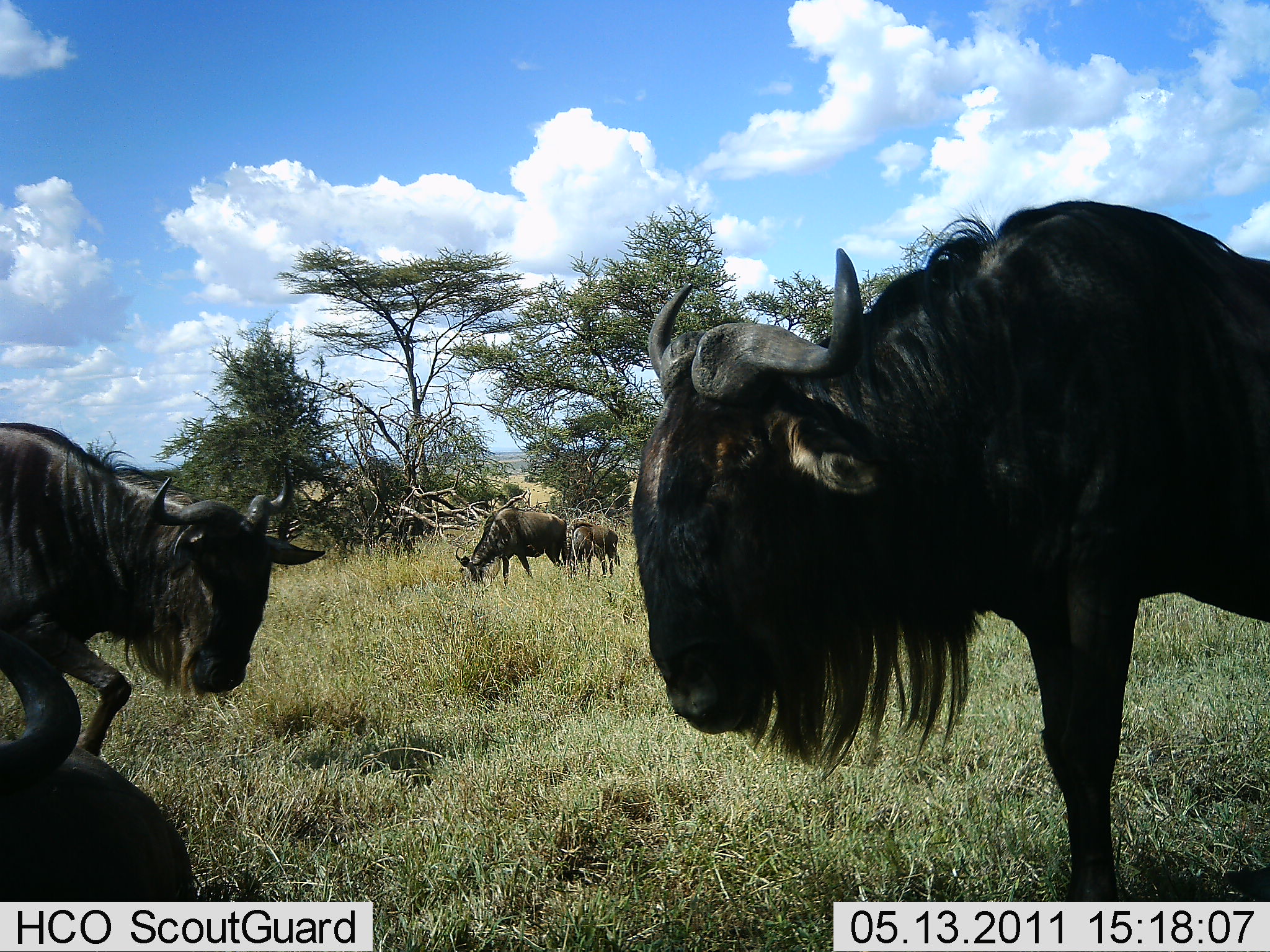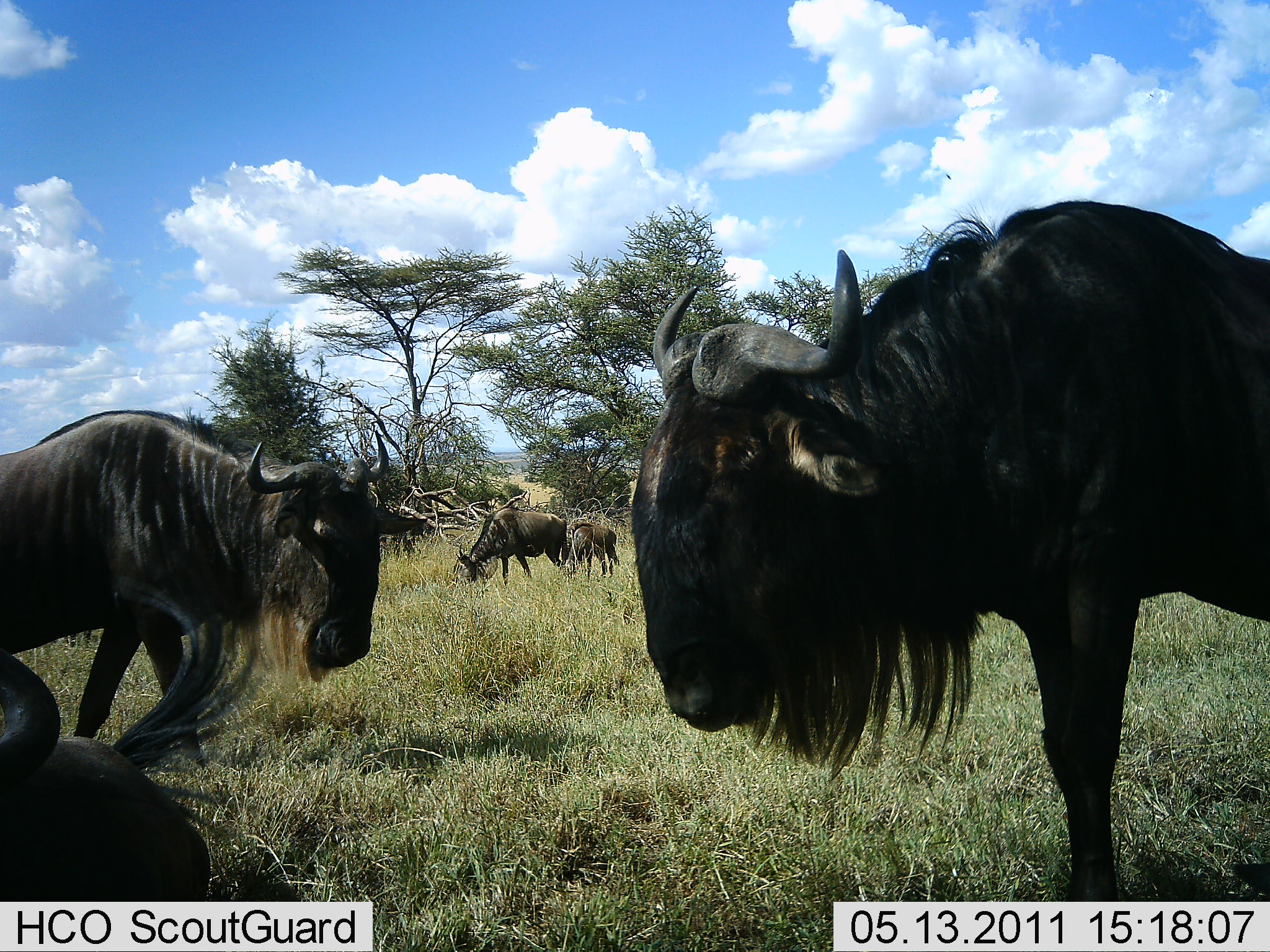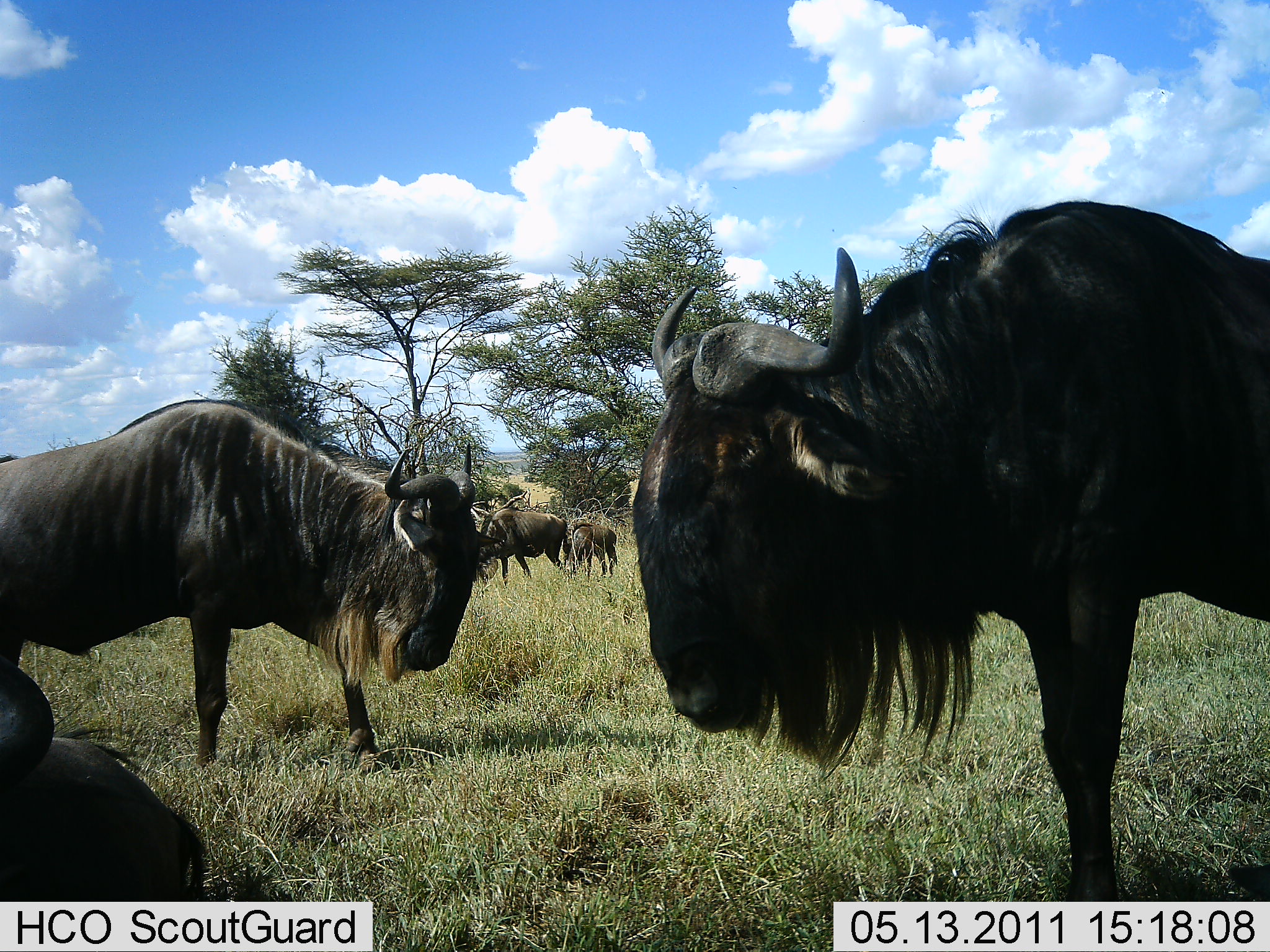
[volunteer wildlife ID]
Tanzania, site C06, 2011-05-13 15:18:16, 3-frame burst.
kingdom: Animalia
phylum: Chordata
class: Mammalia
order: Artiodactyla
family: Bovidae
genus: Connochaetes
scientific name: Connochaetes taurinus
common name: blue wildebeest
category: wildebeest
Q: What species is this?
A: Wildebeest (blue wildebeest) (Connochaetes taurinus).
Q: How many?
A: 5.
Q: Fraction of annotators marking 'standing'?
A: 70%.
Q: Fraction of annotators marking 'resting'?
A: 40%.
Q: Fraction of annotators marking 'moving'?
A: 40%.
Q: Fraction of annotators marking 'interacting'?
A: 0%.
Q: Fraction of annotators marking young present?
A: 30%.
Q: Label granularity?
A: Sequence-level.